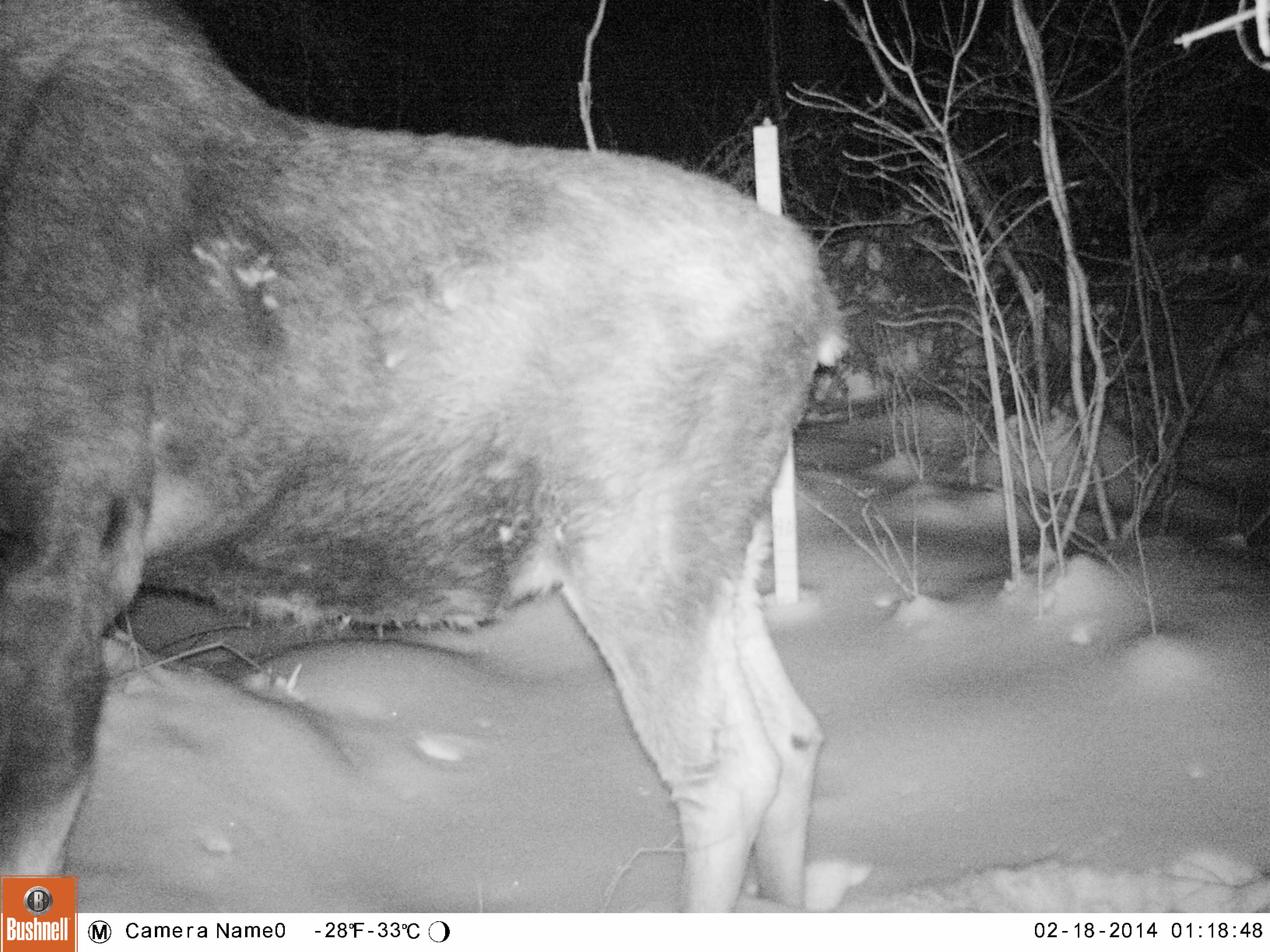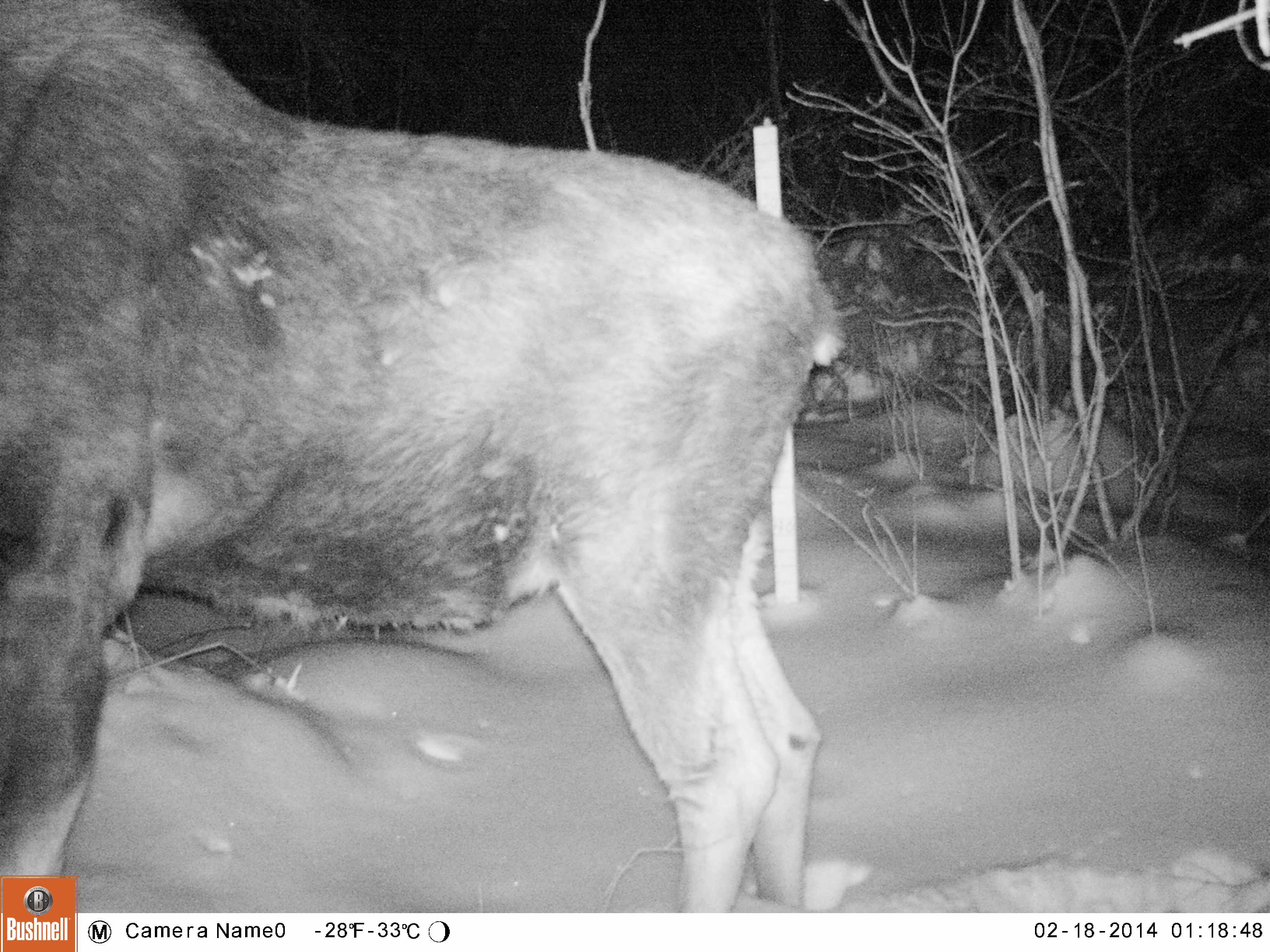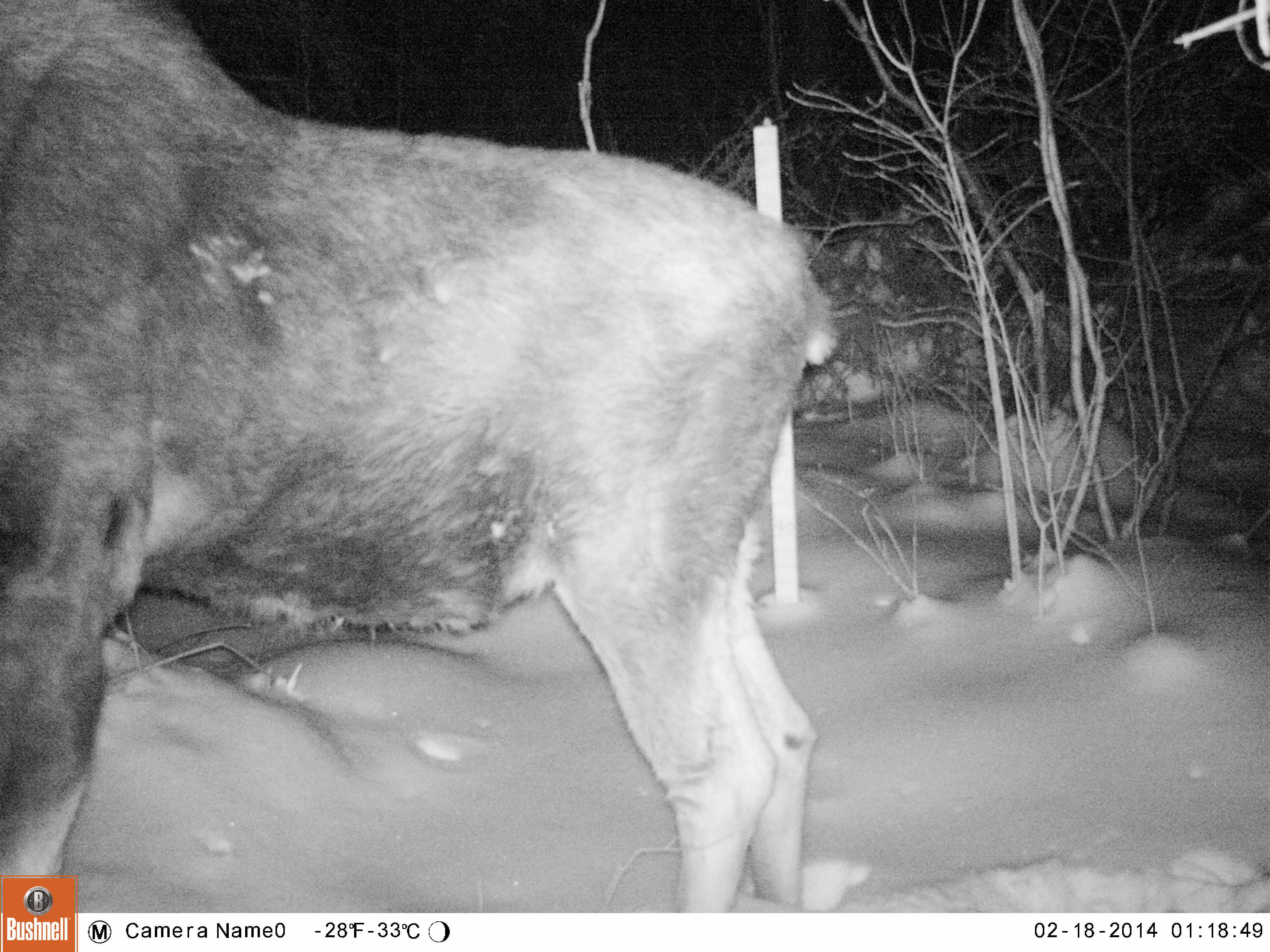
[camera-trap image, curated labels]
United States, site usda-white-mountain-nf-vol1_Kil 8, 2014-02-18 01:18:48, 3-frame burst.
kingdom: Animalia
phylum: Chordata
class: Mammalia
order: Artiodactyla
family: Cervidae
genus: Alces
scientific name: Alces alces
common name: moose